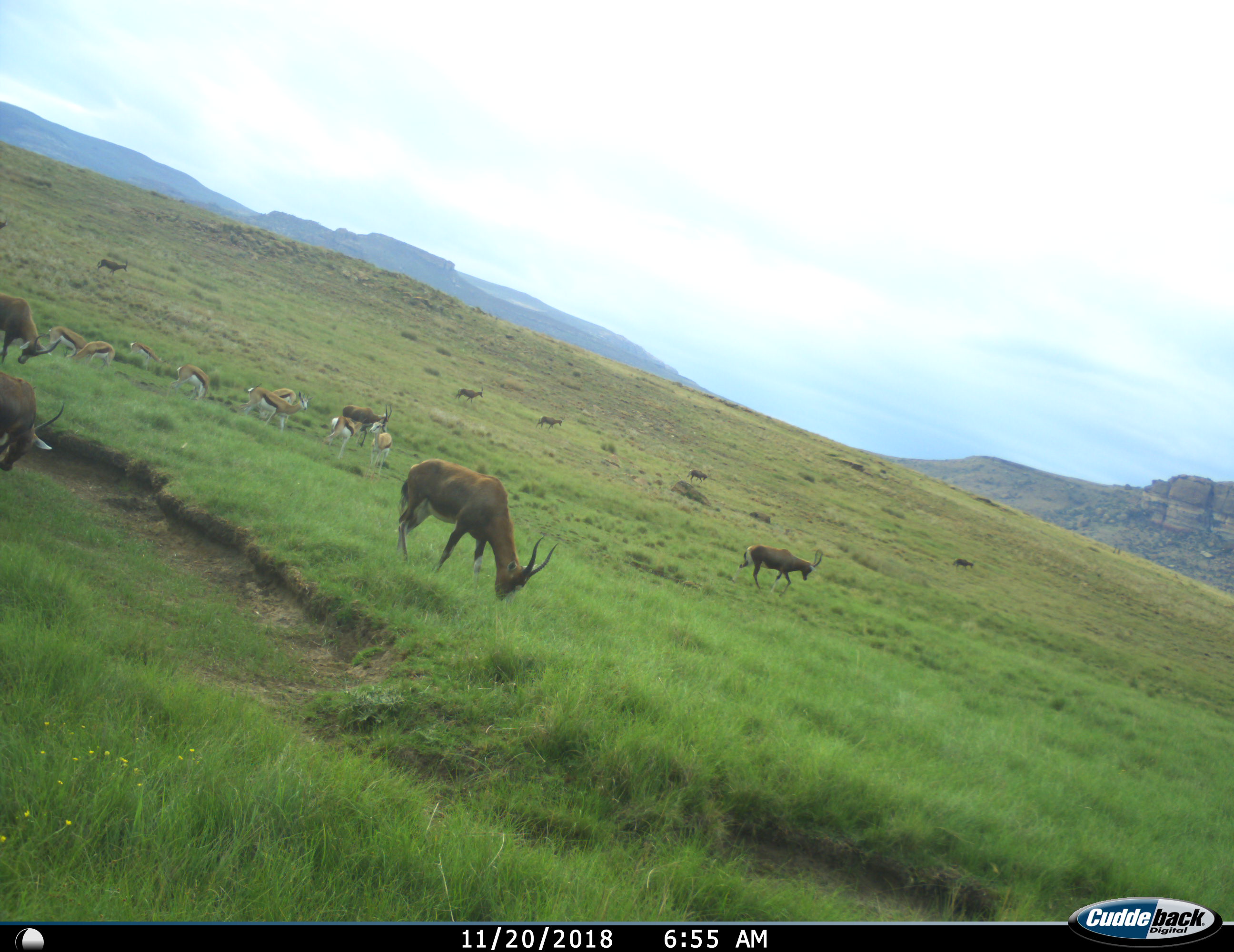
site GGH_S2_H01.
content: unidentified animal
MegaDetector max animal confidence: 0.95